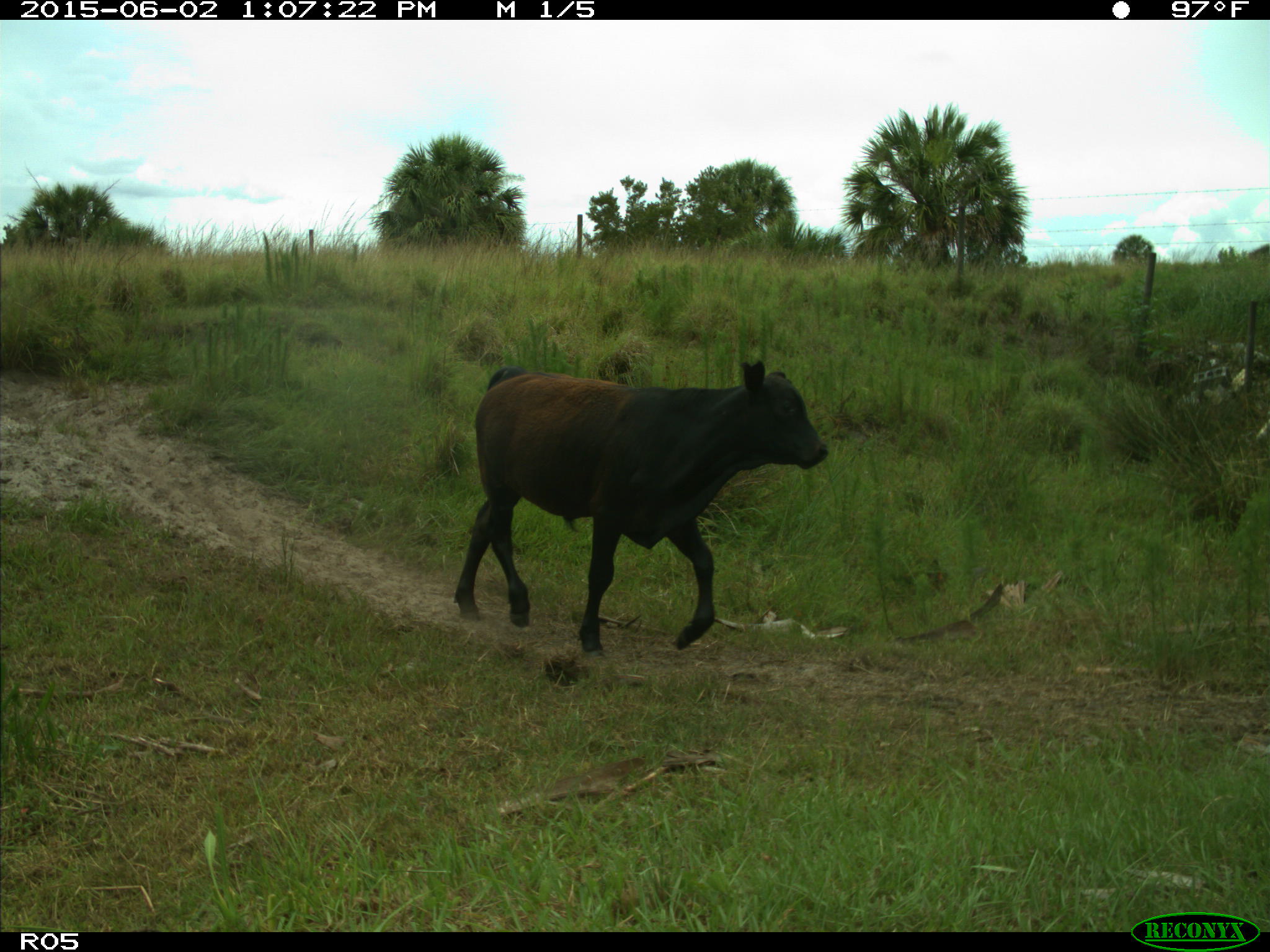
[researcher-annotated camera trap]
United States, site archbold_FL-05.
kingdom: Animalia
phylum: Chordata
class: Mammalia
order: Artiodactyla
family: Bovidae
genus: Bos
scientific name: Bos taurus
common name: domestic cow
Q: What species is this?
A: Bos taurus (domestic cow).